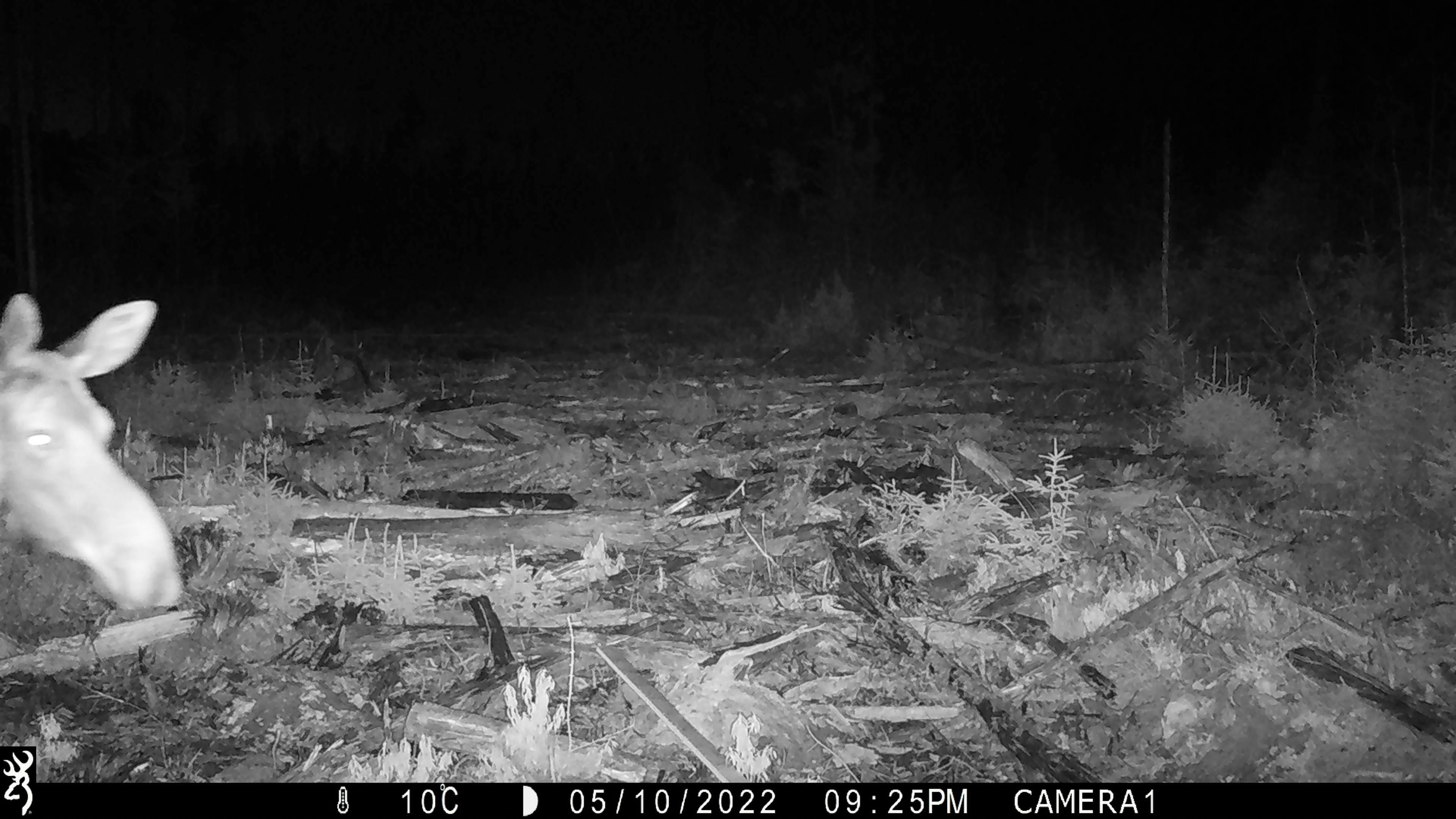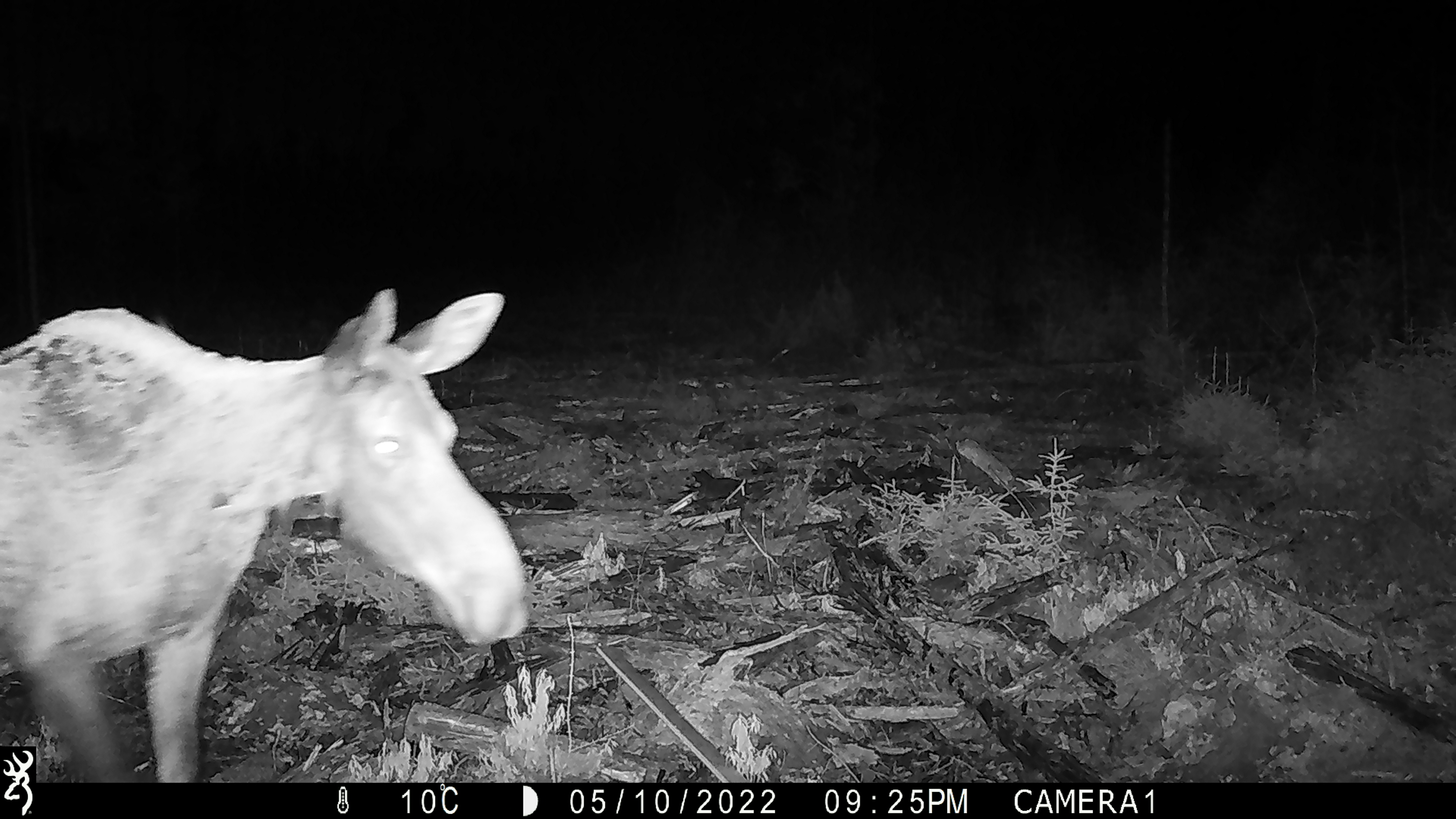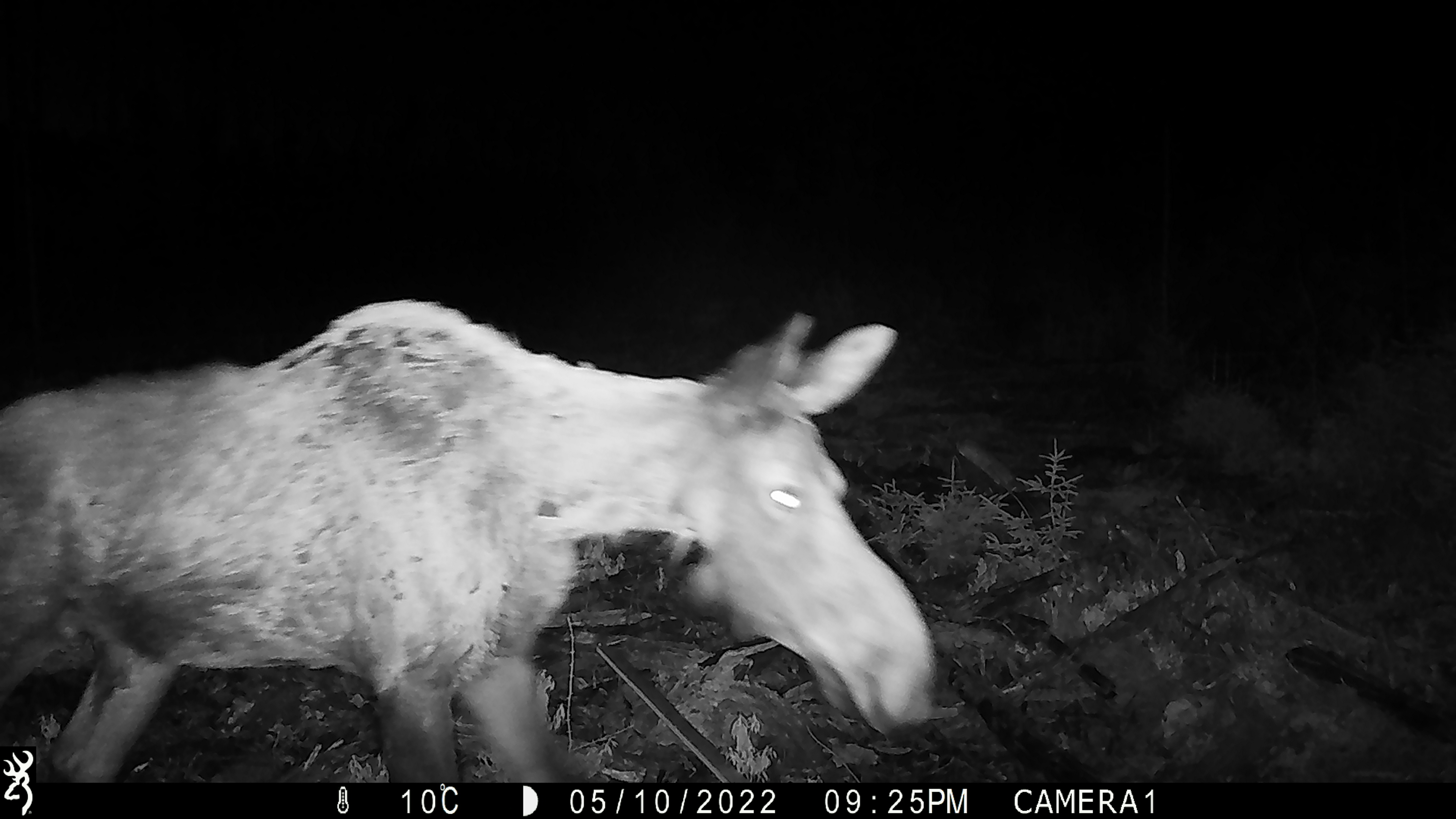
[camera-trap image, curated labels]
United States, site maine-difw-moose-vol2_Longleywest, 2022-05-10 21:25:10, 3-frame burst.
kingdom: Animalia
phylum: Chordata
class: Mammalia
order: Artiodactyla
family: Cervidae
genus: Alces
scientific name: Alces alces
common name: moose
Moose (Alces alces).